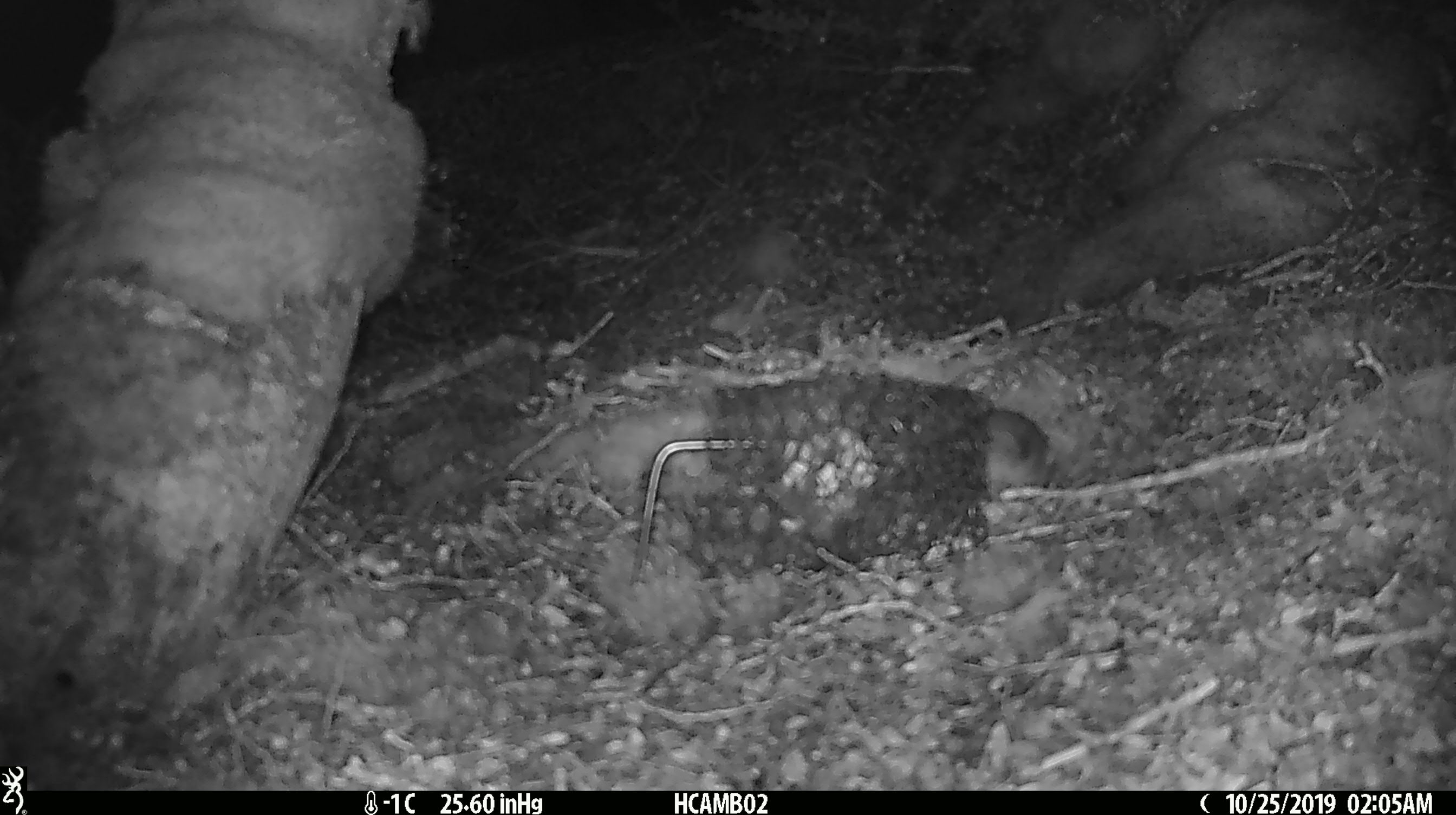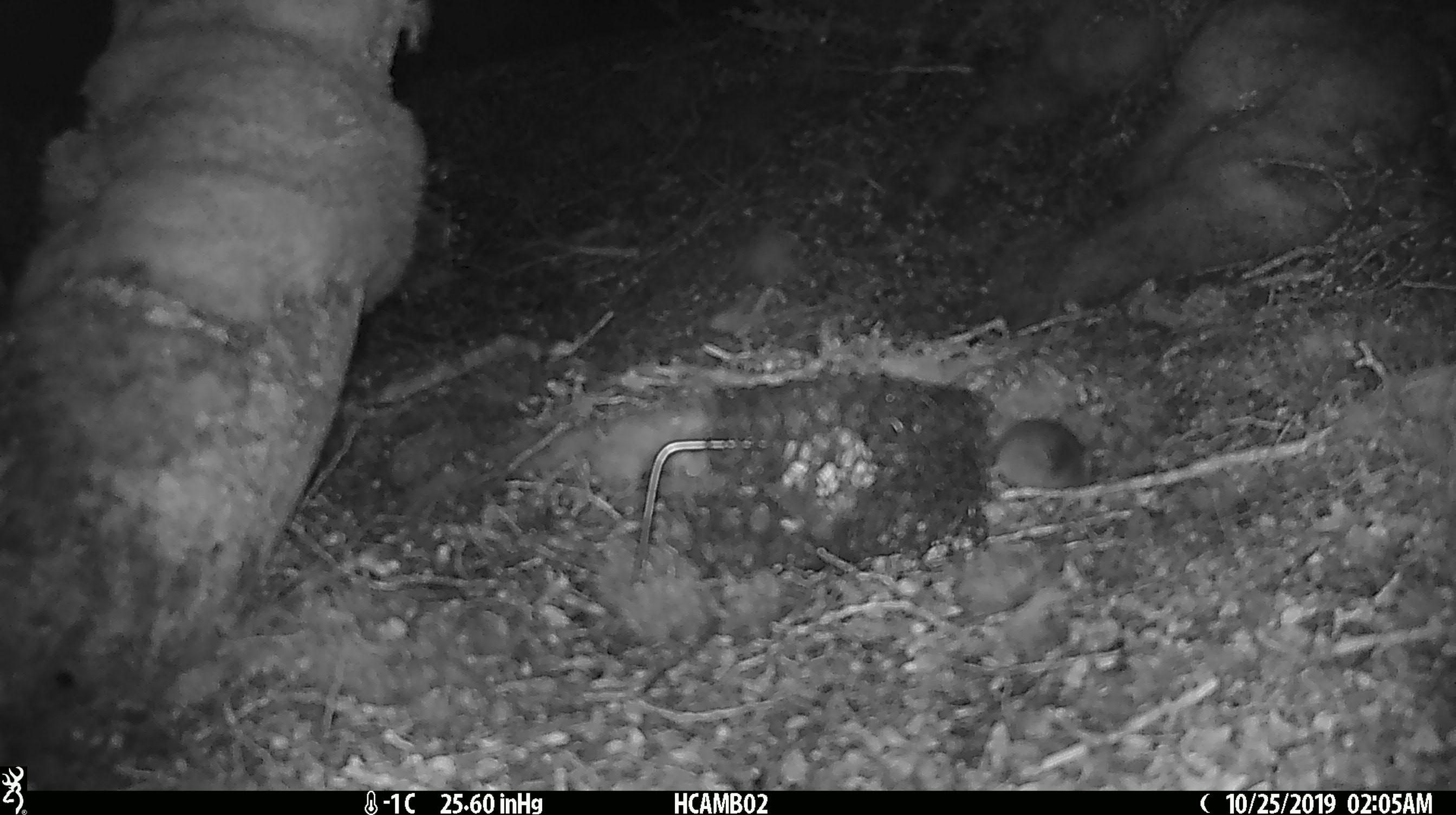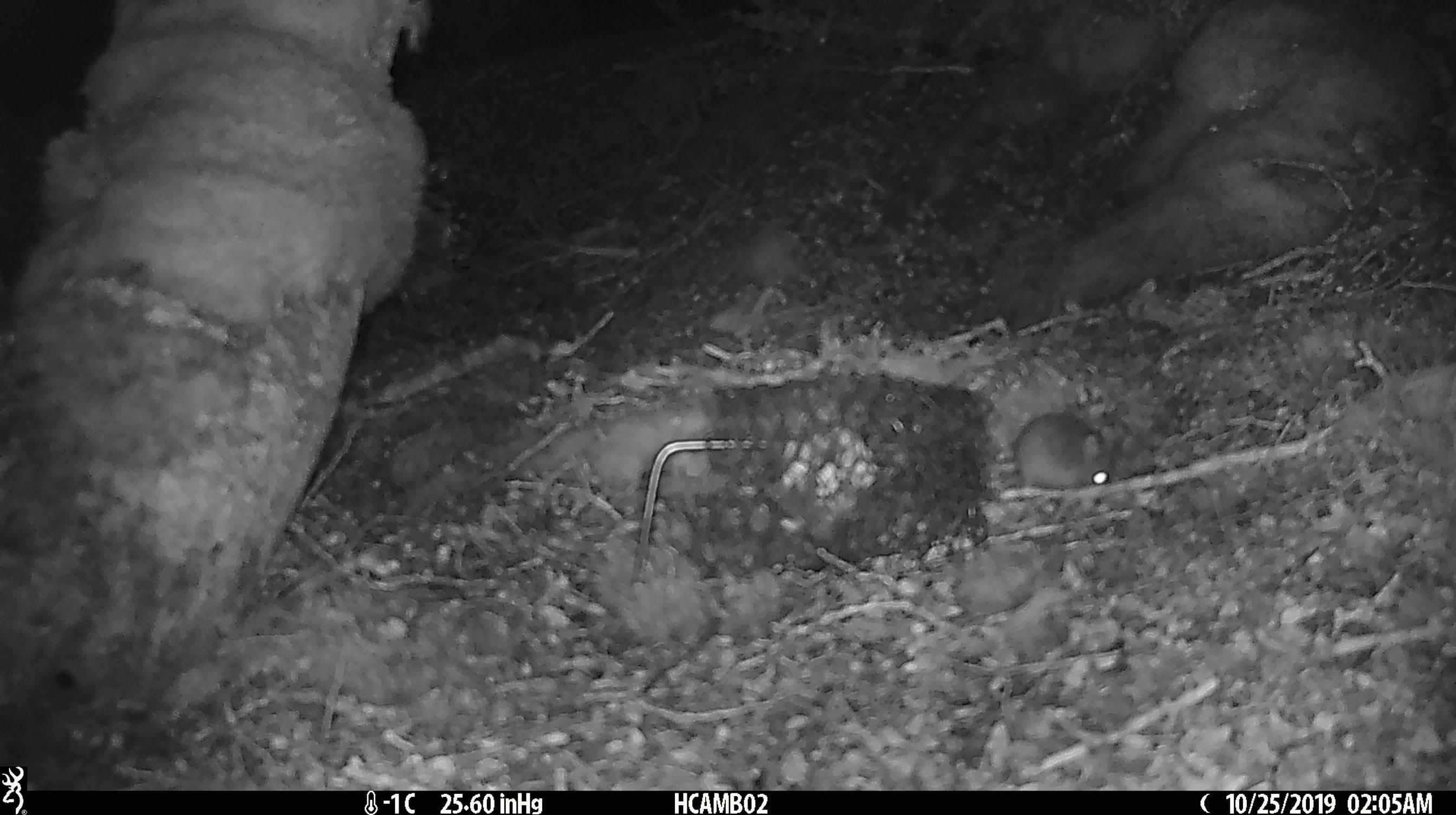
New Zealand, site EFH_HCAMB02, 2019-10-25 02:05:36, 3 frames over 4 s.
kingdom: Animalia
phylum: Chordata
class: Mammalia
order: Rodentia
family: Muridae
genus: Mus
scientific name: Mus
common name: mouse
Mouse (Mus).